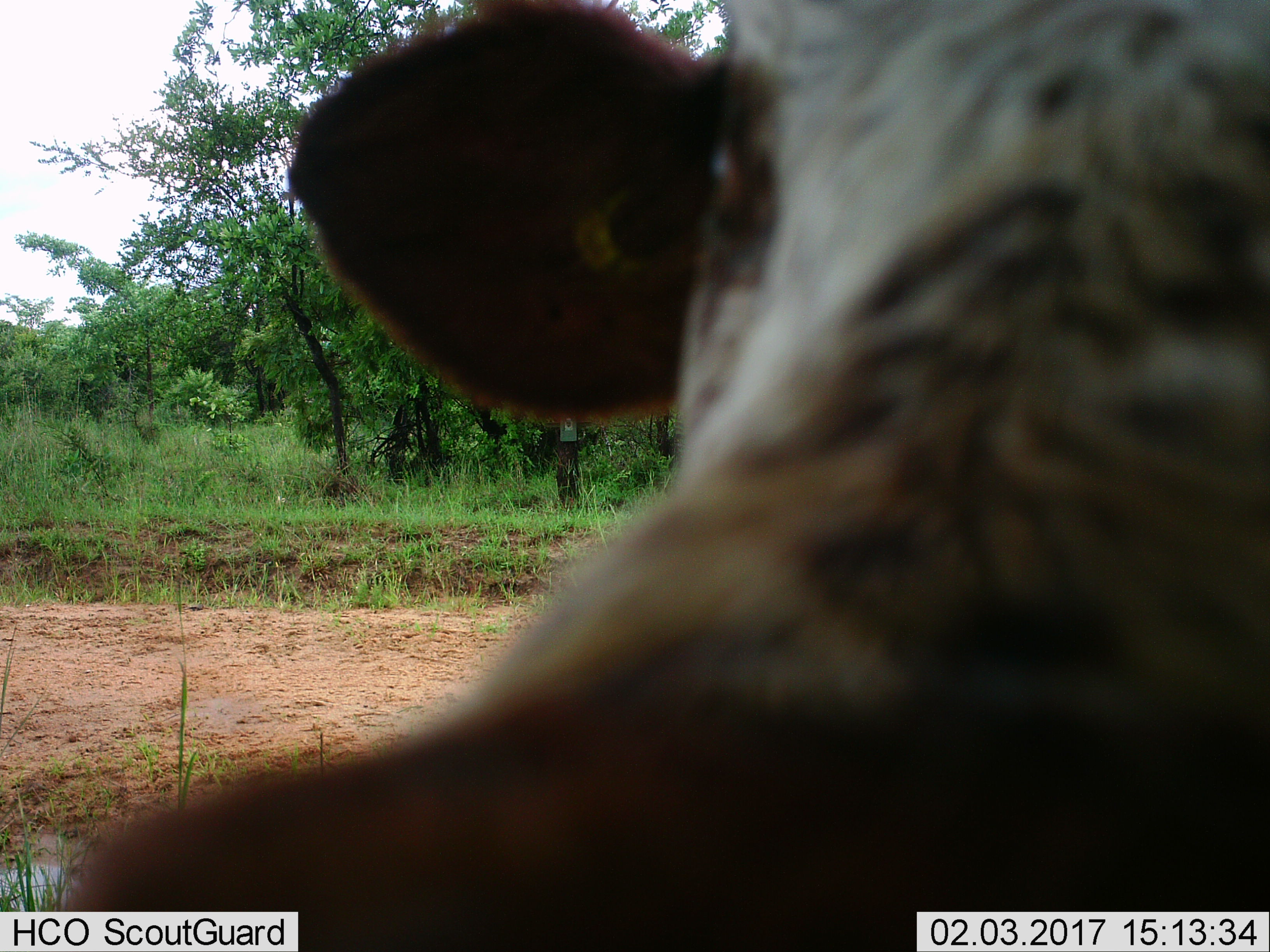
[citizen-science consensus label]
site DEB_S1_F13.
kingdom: Animalia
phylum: Chordata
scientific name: Vertebrata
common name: domestic animal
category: domesticanimal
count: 1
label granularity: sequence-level